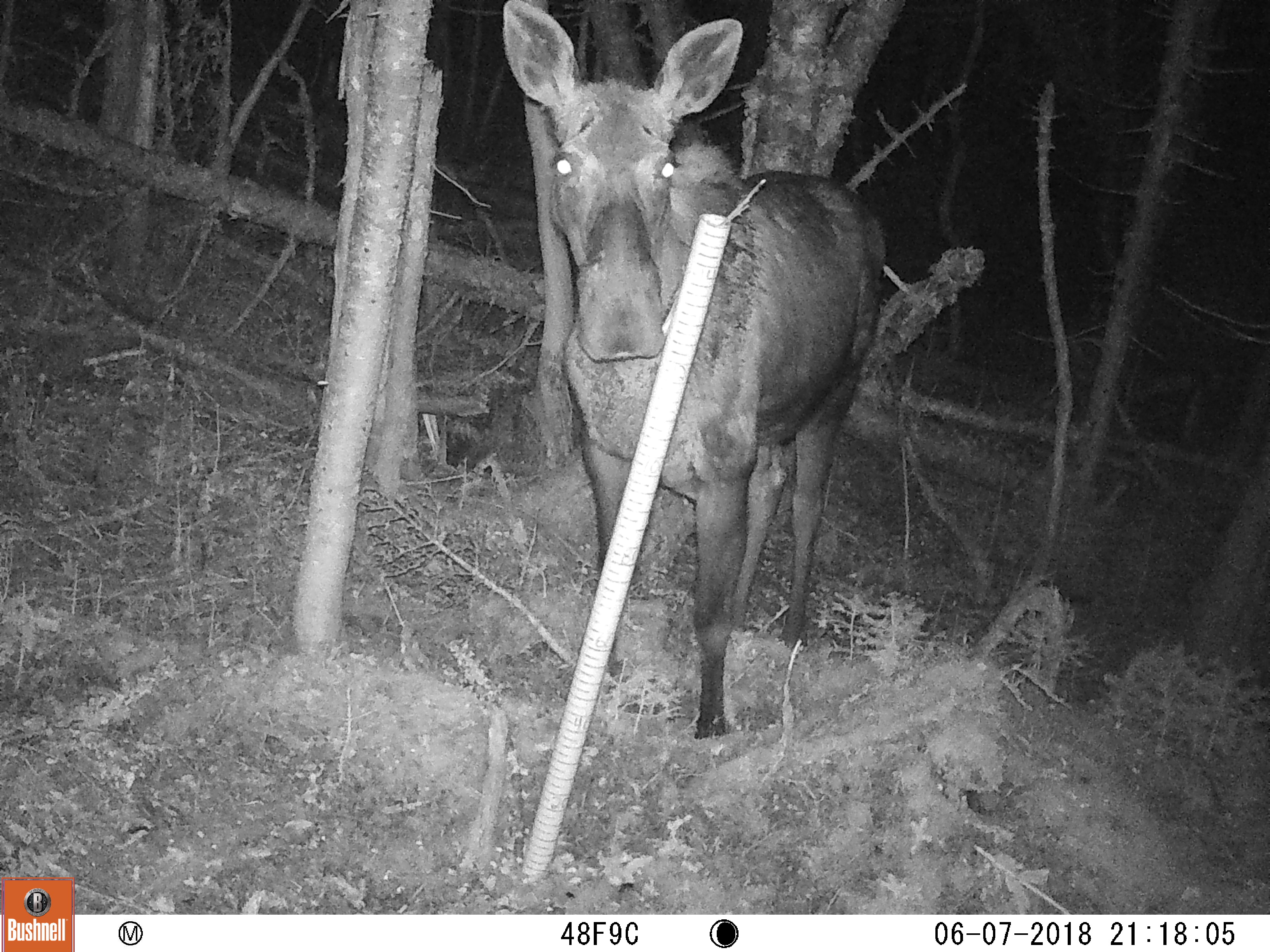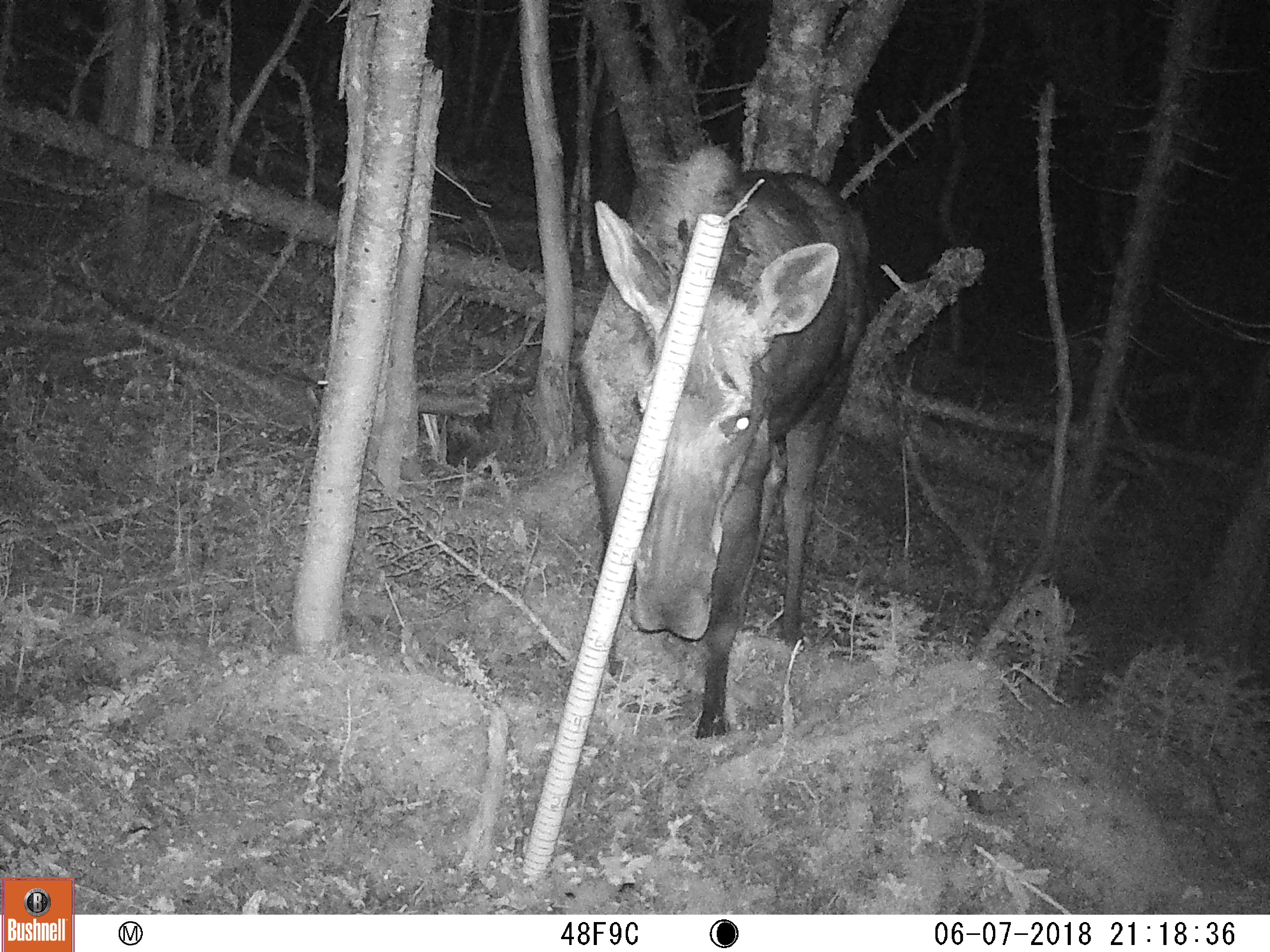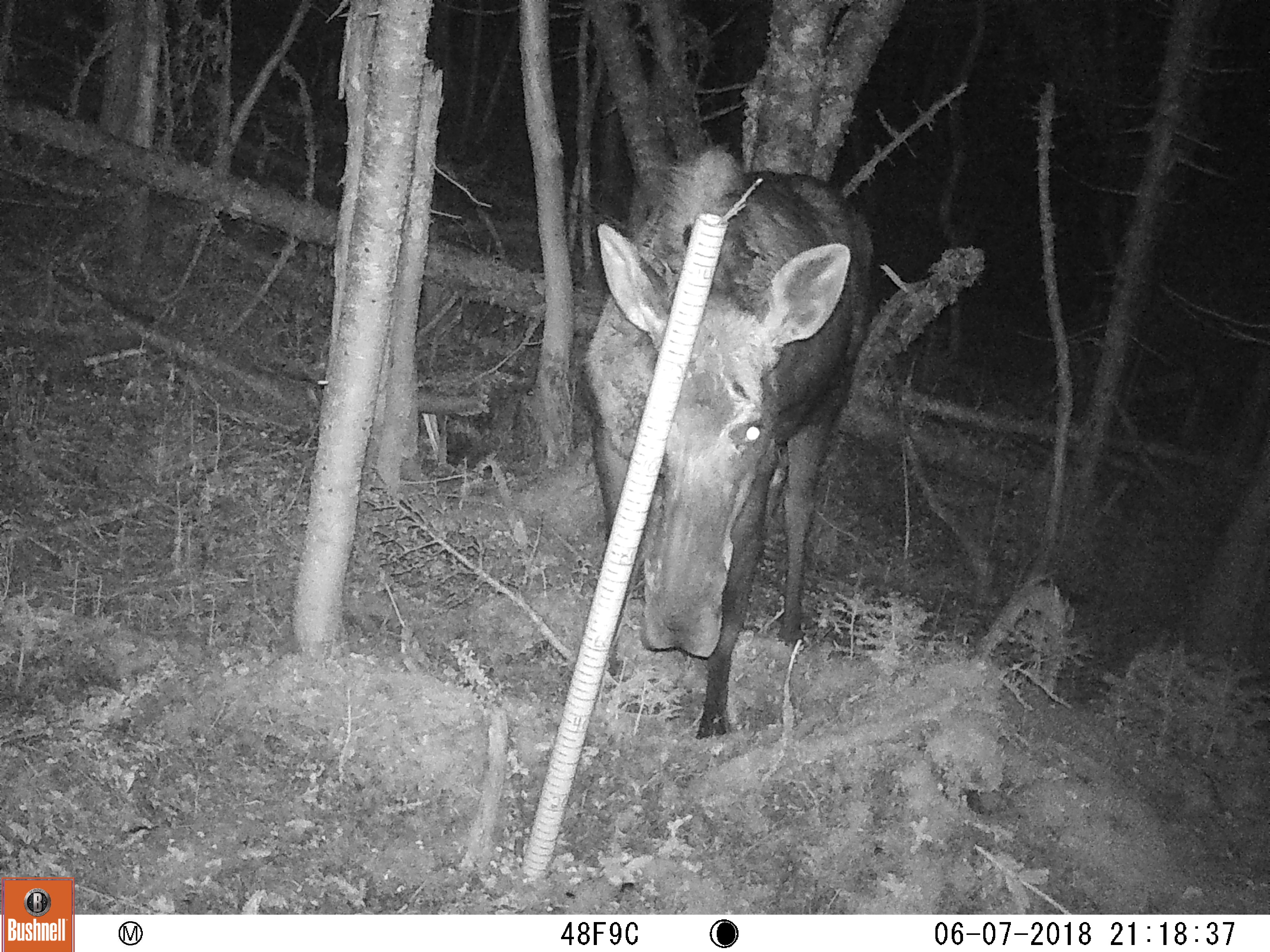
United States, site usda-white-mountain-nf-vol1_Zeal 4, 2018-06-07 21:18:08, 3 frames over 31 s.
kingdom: Animalia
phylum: Chordata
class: Mammalia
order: Artiodactyla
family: Cervidae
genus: Alces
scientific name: Alces alces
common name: moose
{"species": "moose (Alces alces)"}